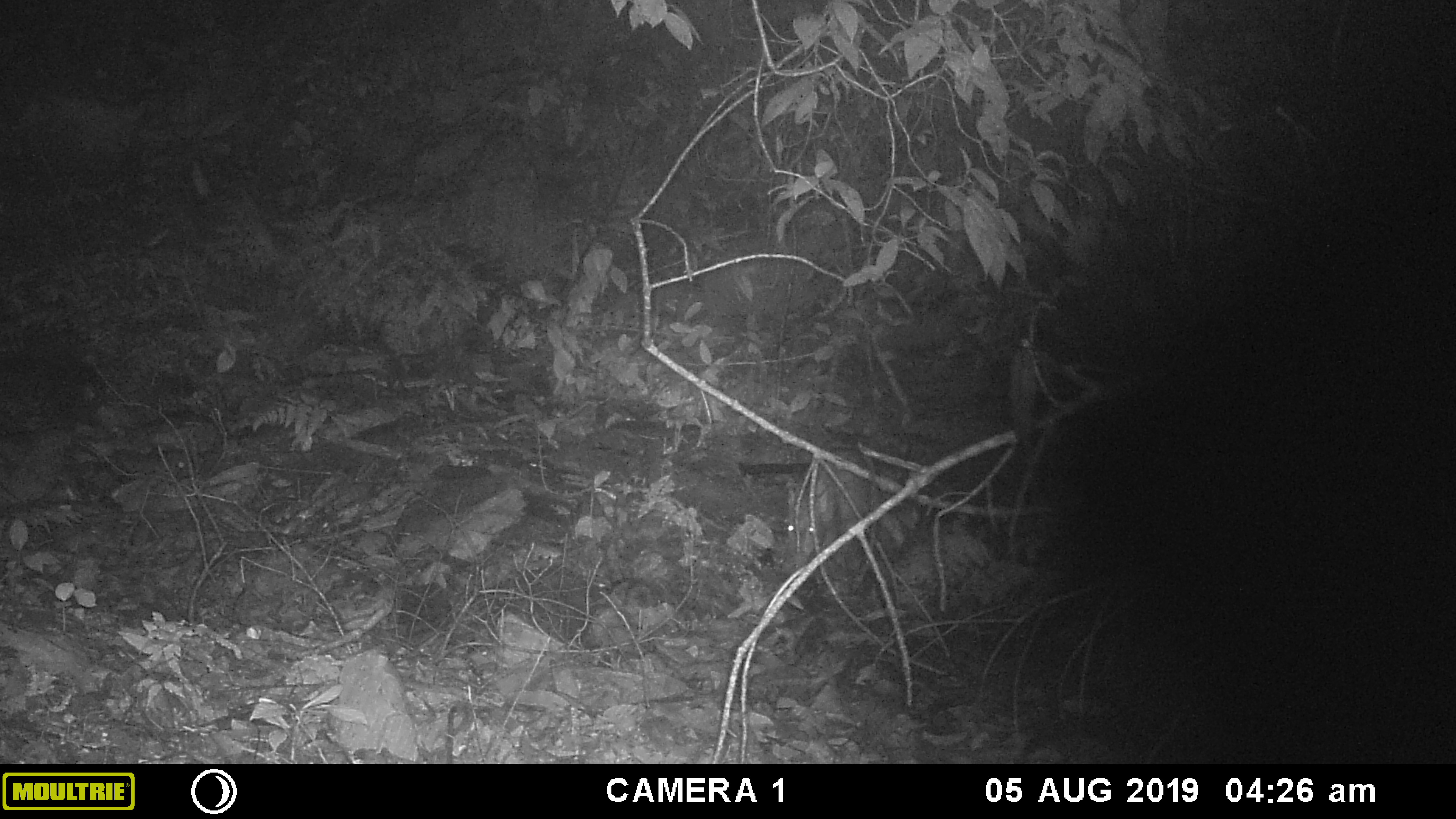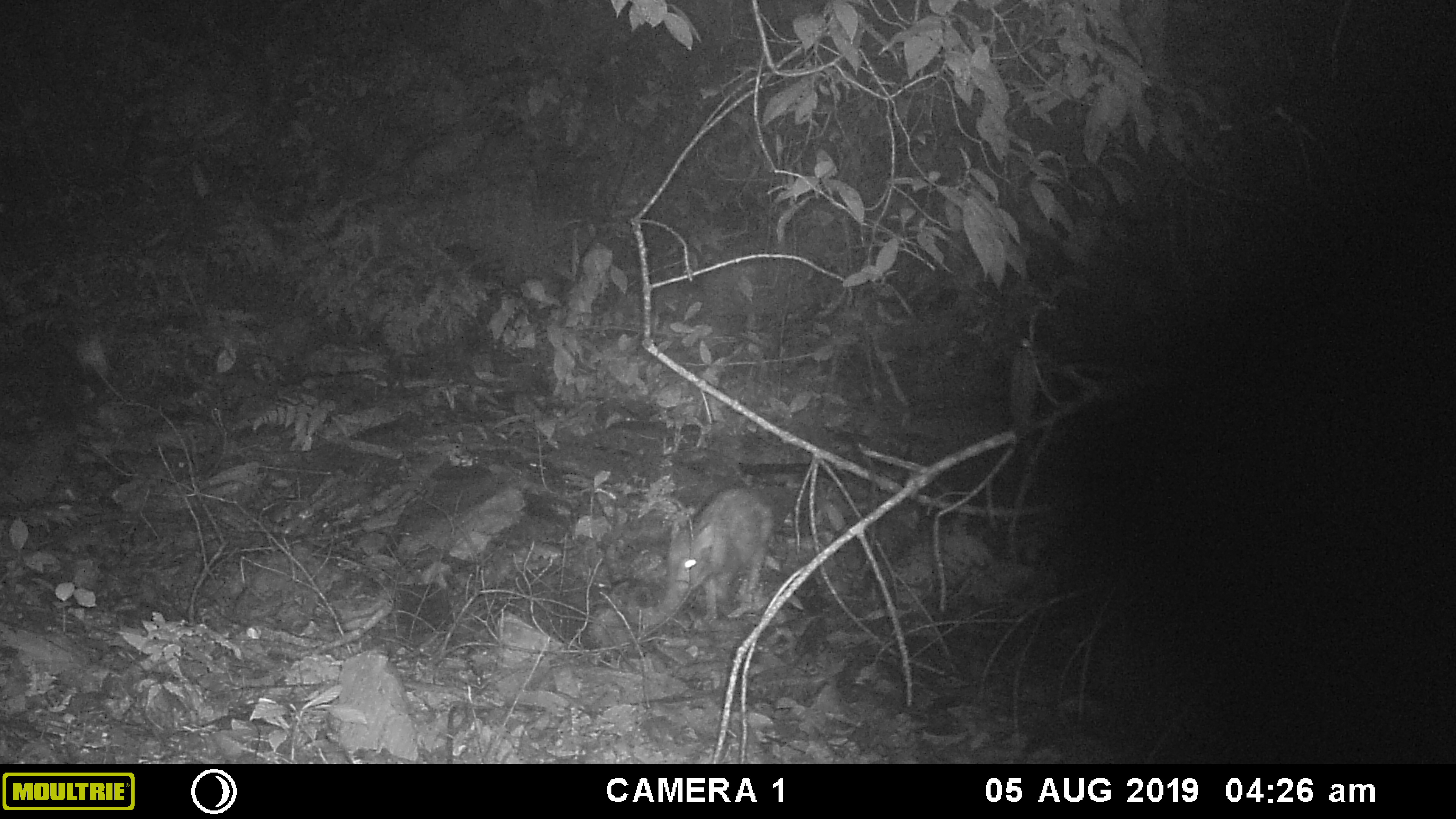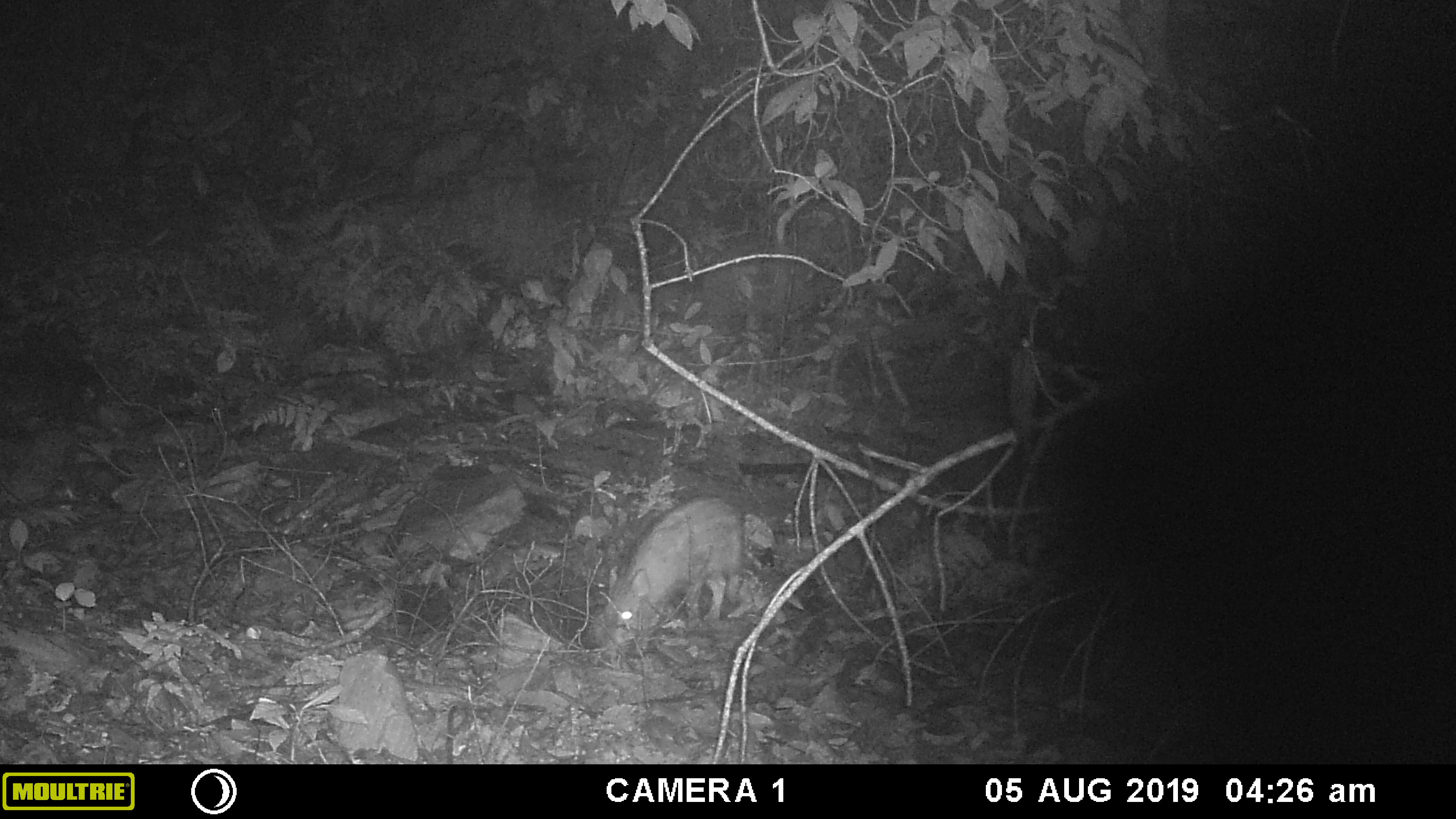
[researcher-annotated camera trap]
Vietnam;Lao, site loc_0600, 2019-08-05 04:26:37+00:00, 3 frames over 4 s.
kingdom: Animalia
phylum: Chordata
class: Mammalia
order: Artiodactyla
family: Suidae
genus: Sus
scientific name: Sus scrofa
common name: eurasian wild pig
Eurasian wild pig (Sus scrofa). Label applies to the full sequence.